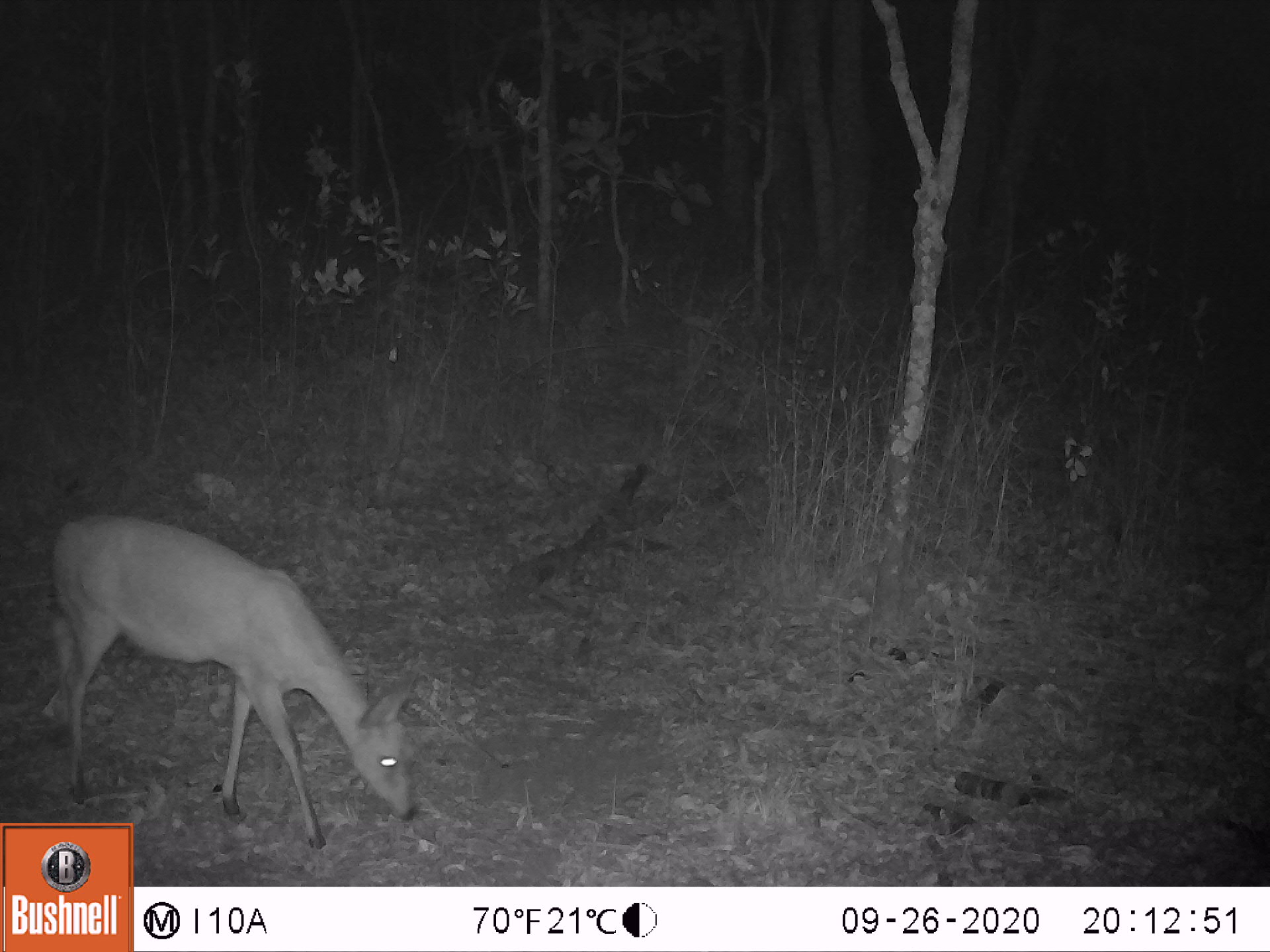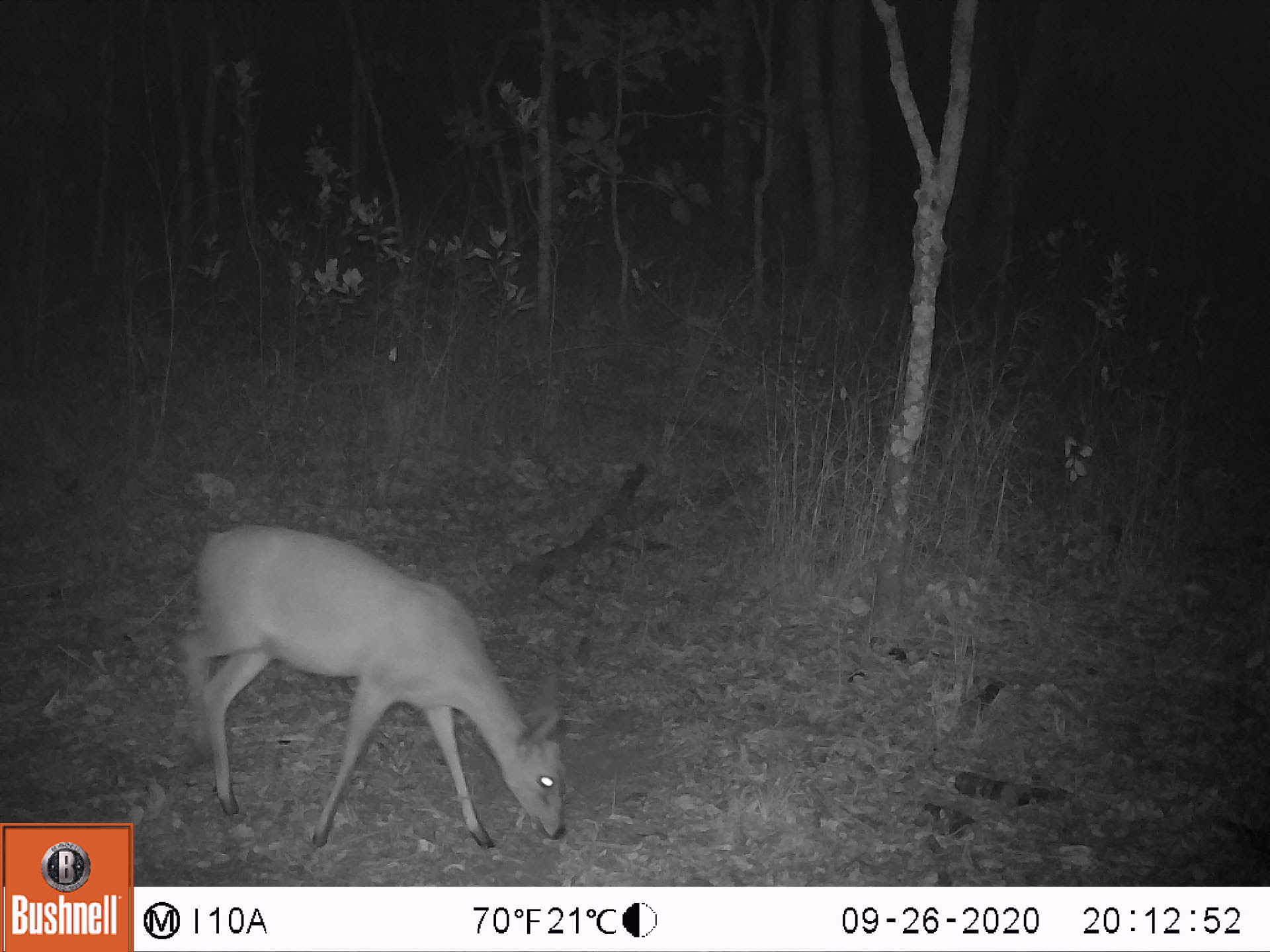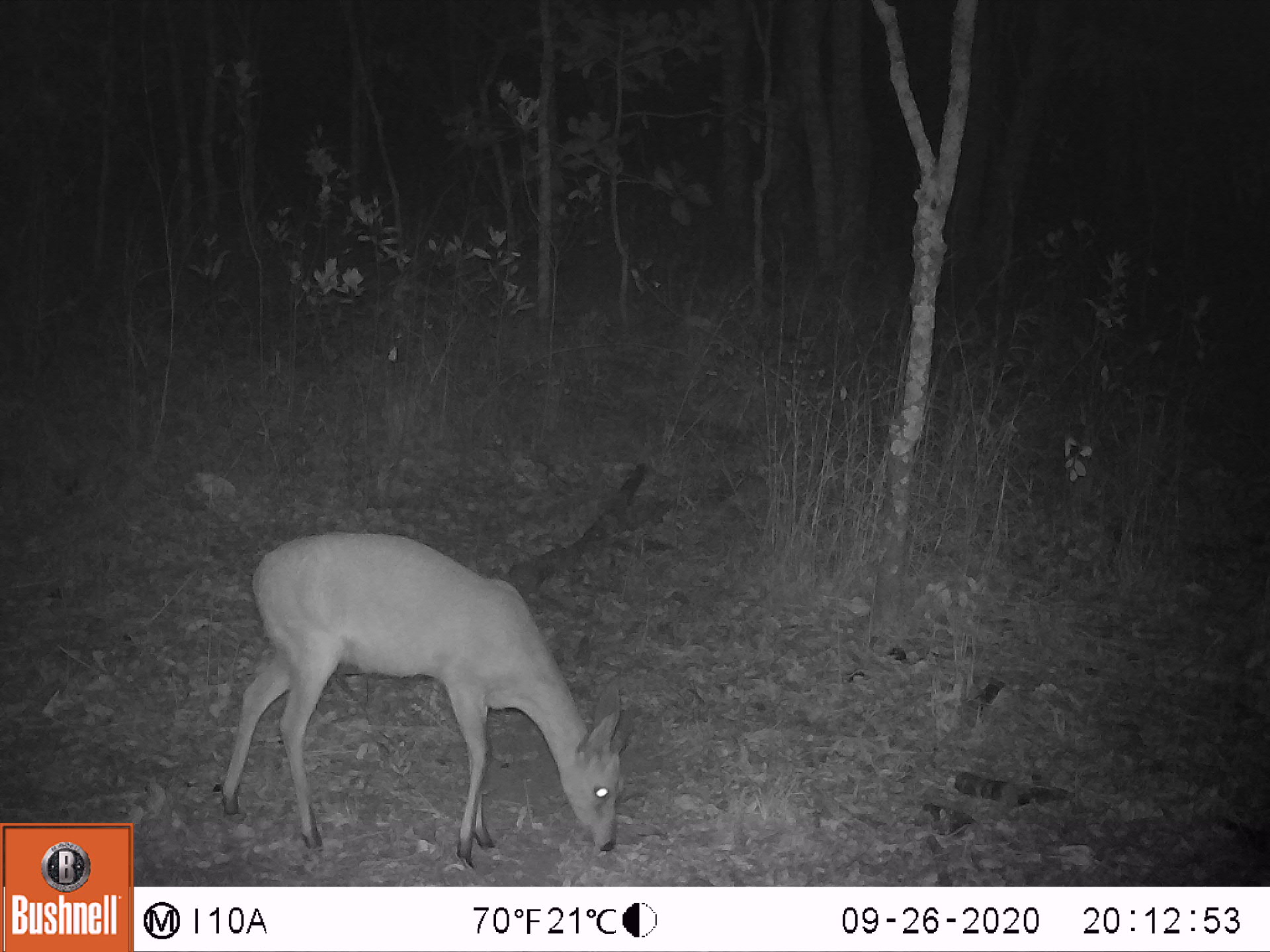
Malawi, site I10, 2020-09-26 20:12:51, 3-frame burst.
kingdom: Animalia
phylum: Chordata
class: Mammalia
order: Artiodactyla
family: Bovidae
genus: Sylvicapra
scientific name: Sylvicapra grimmia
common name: common duiker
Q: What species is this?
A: Common duiker (Sylvicapra grimmia).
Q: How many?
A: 1.